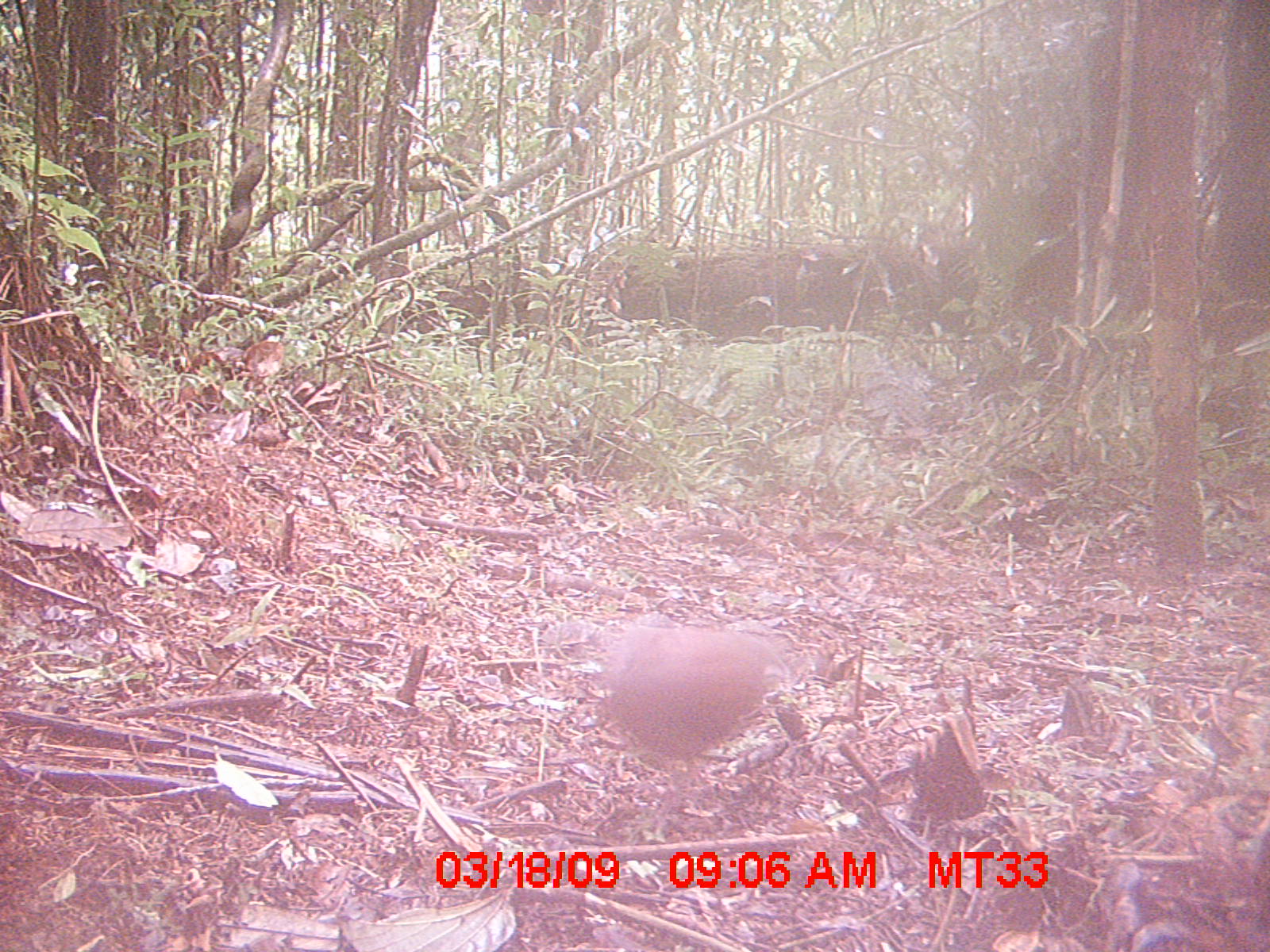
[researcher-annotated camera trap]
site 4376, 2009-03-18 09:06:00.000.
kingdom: Animalia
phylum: Chordata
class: Aves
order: Columbiformes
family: Columbidae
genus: Streptopelia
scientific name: Streptopelia picturata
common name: madagascar turtle-dove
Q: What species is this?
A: Streptopelia picturata (madagascar turtle-dove).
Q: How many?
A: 1.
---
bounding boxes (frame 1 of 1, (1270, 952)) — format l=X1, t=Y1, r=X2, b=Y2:
streptopelia picturata: l=604, t=621, r=790, b=793